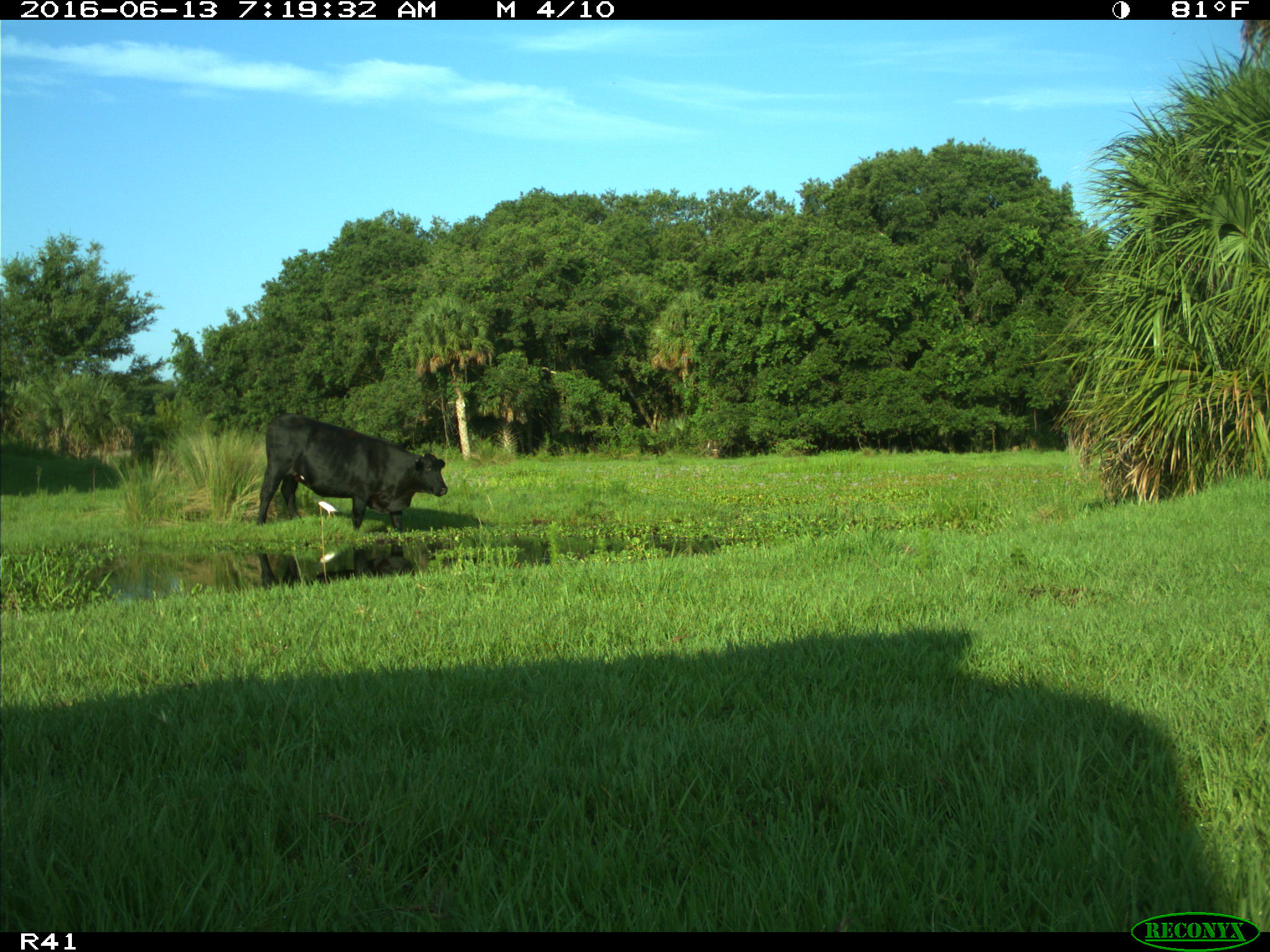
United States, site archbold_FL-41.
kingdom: Animalia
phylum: Chordata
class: Mammalia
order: Artiodactyla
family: Bovidae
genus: Bos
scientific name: Bos taurus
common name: domestic cow